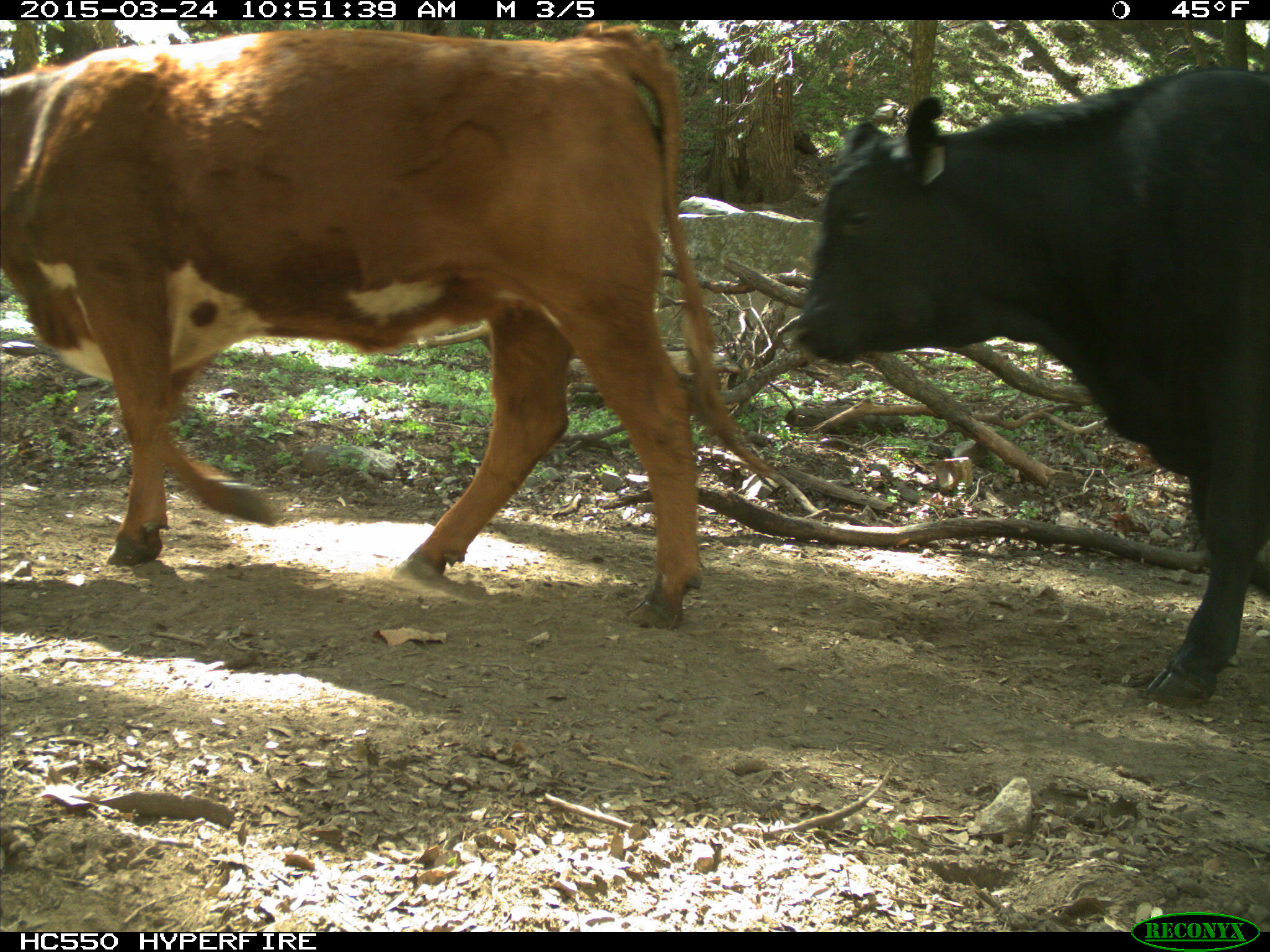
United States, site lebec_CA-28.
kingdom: Animalia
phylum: Chordata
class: Mammalia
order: Artiodactyla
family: Bovidae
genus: Bos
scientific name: Bos taurus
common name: domestic cow